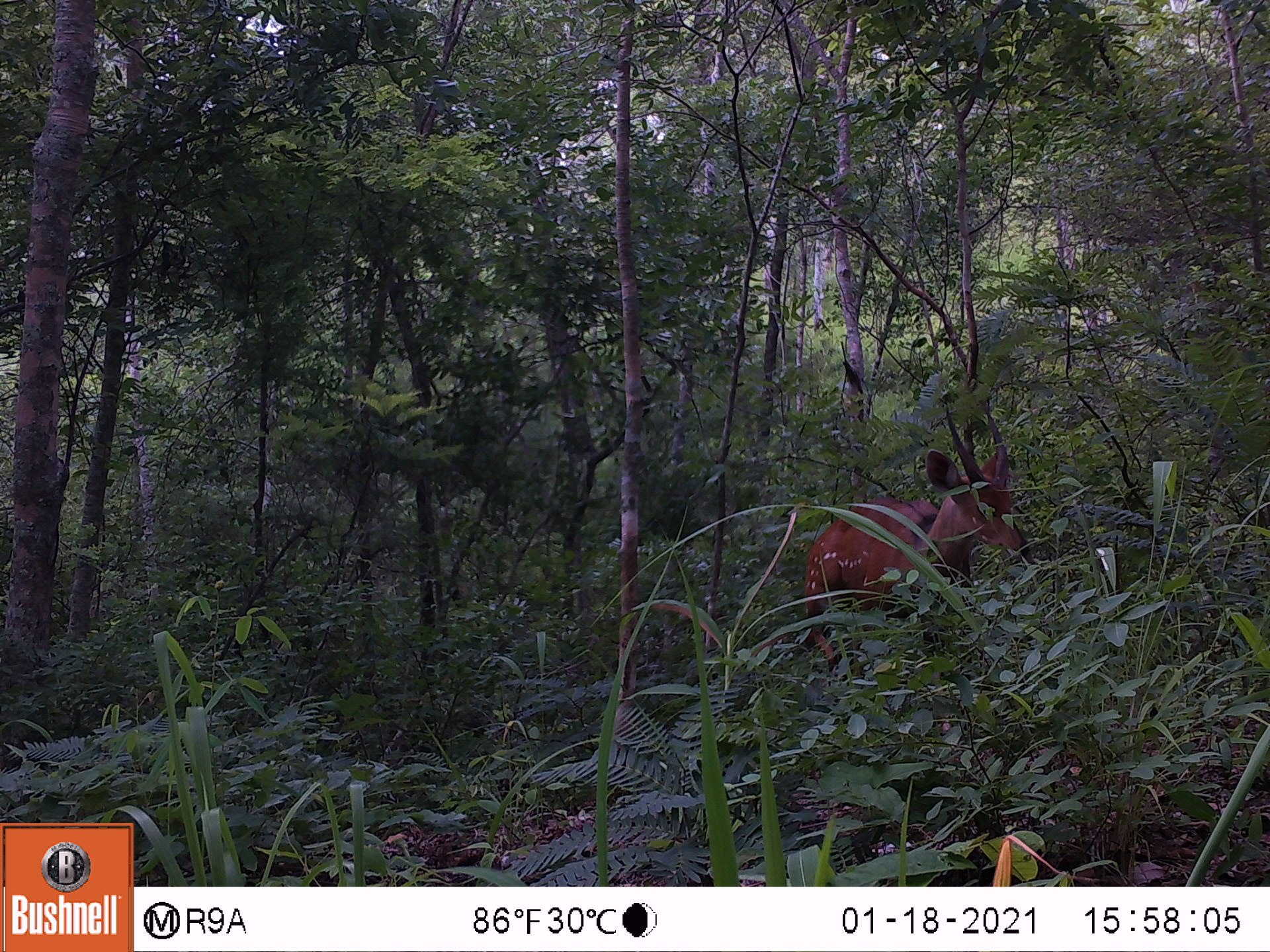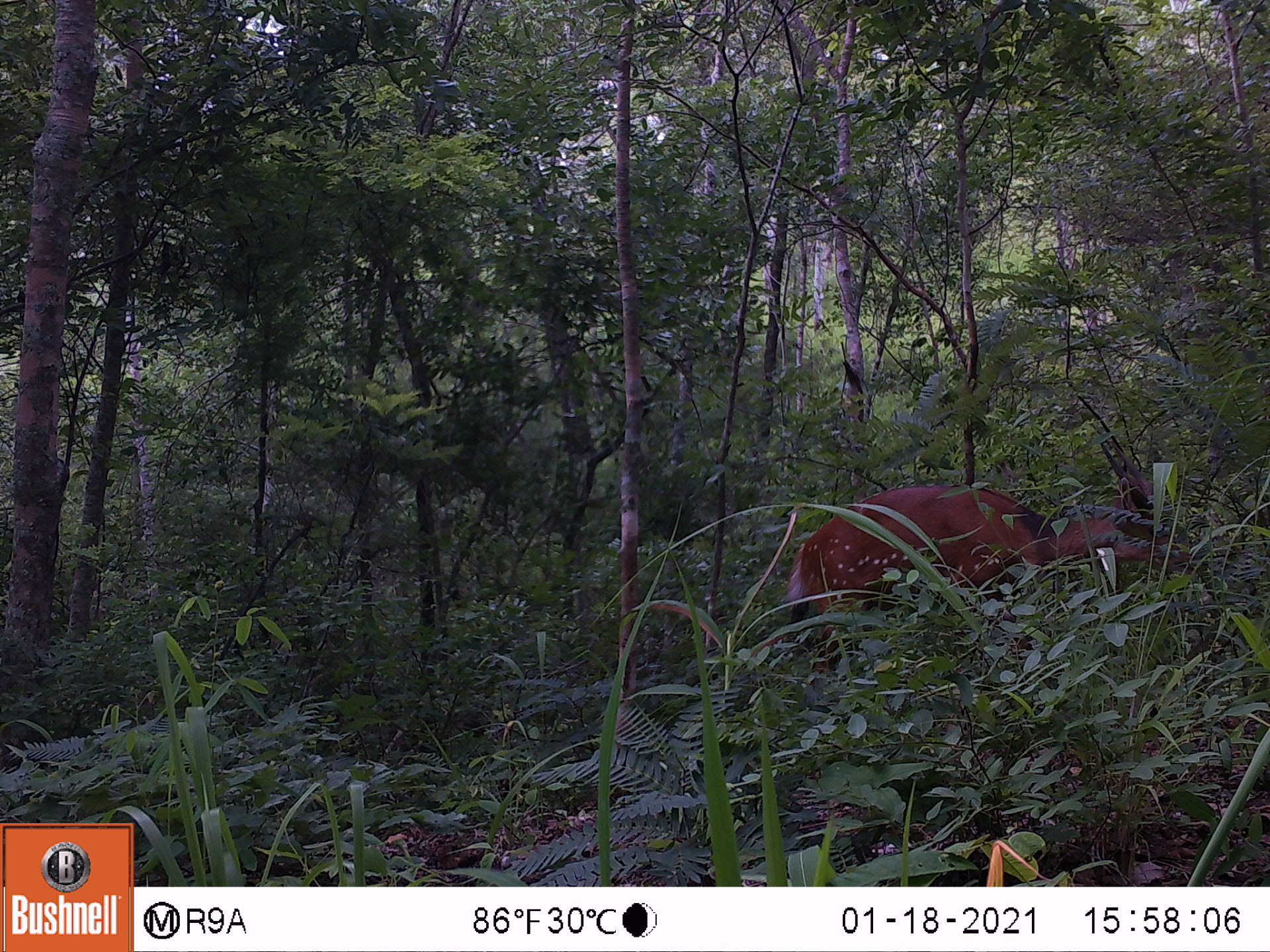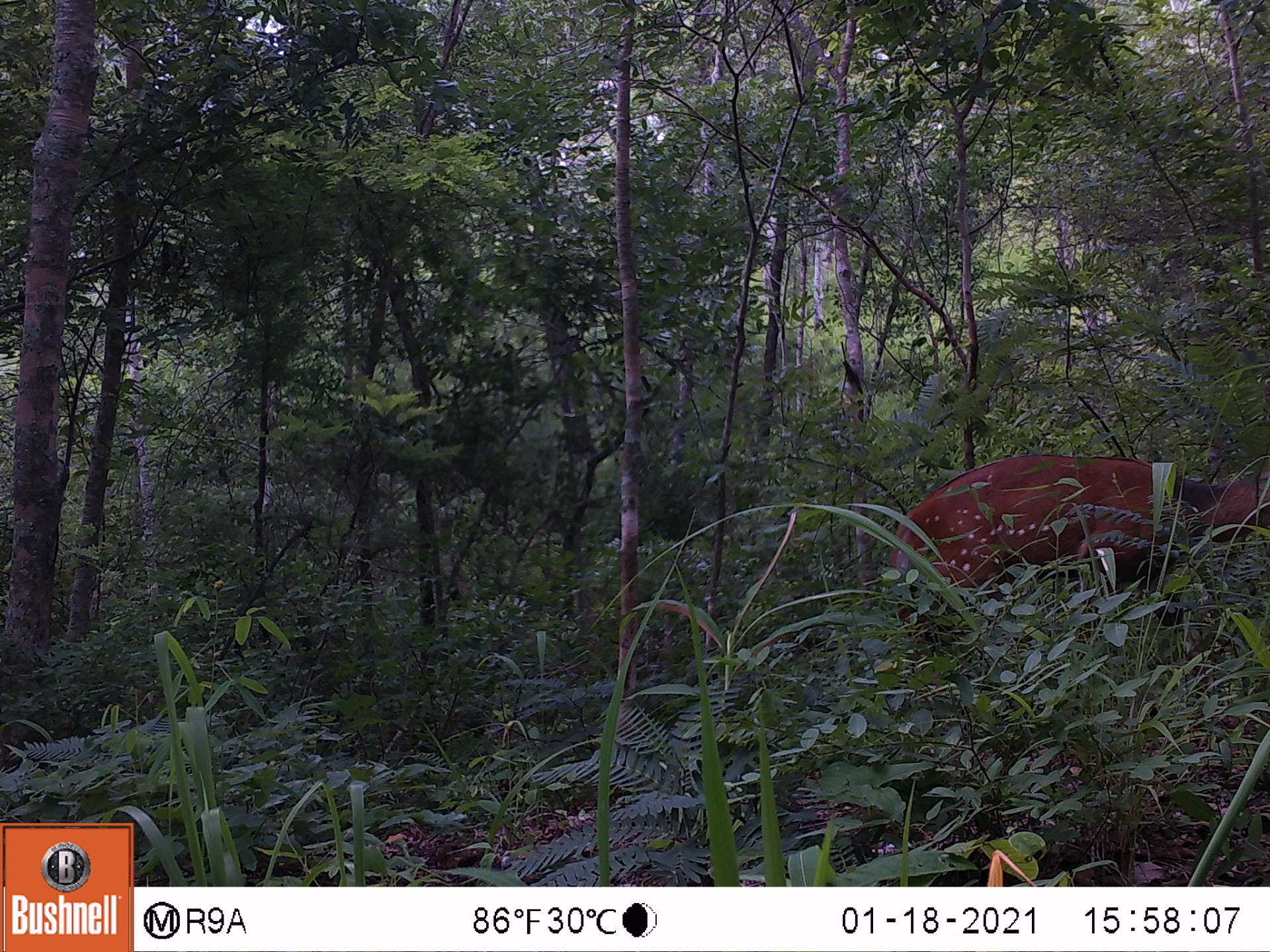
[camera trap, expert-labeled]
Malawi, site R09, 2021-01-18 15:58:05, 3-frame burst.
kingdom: Animalia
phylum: Chordata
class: Mammalia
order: Artiodactyla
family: Bovidae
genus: Tragelaphus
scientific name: Tragelaphus sylvaticus sylvaticus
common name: cape bushbuck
Cape bushbuck (Tragelaphus sylvaticus sylvaticus), count 1.